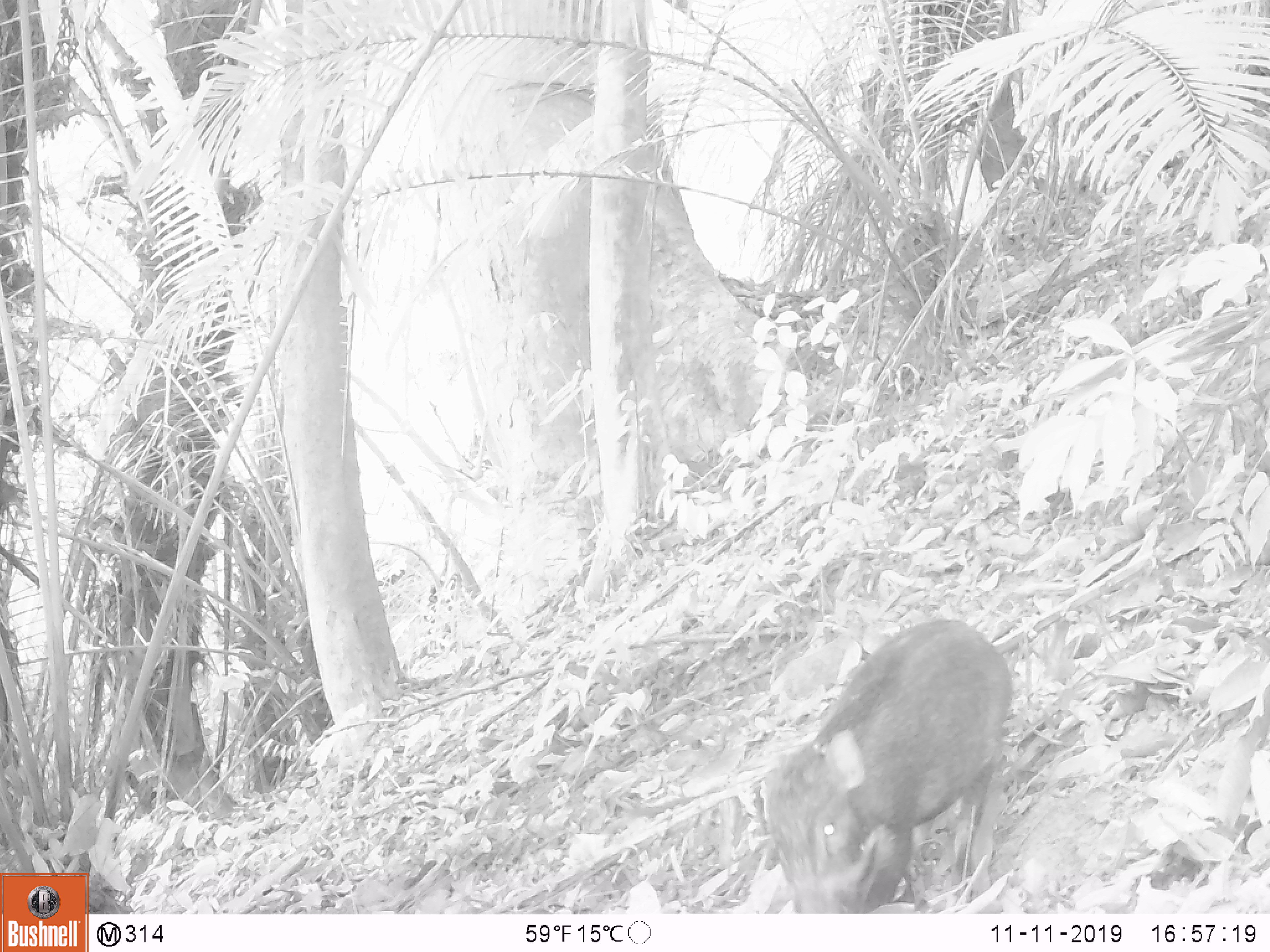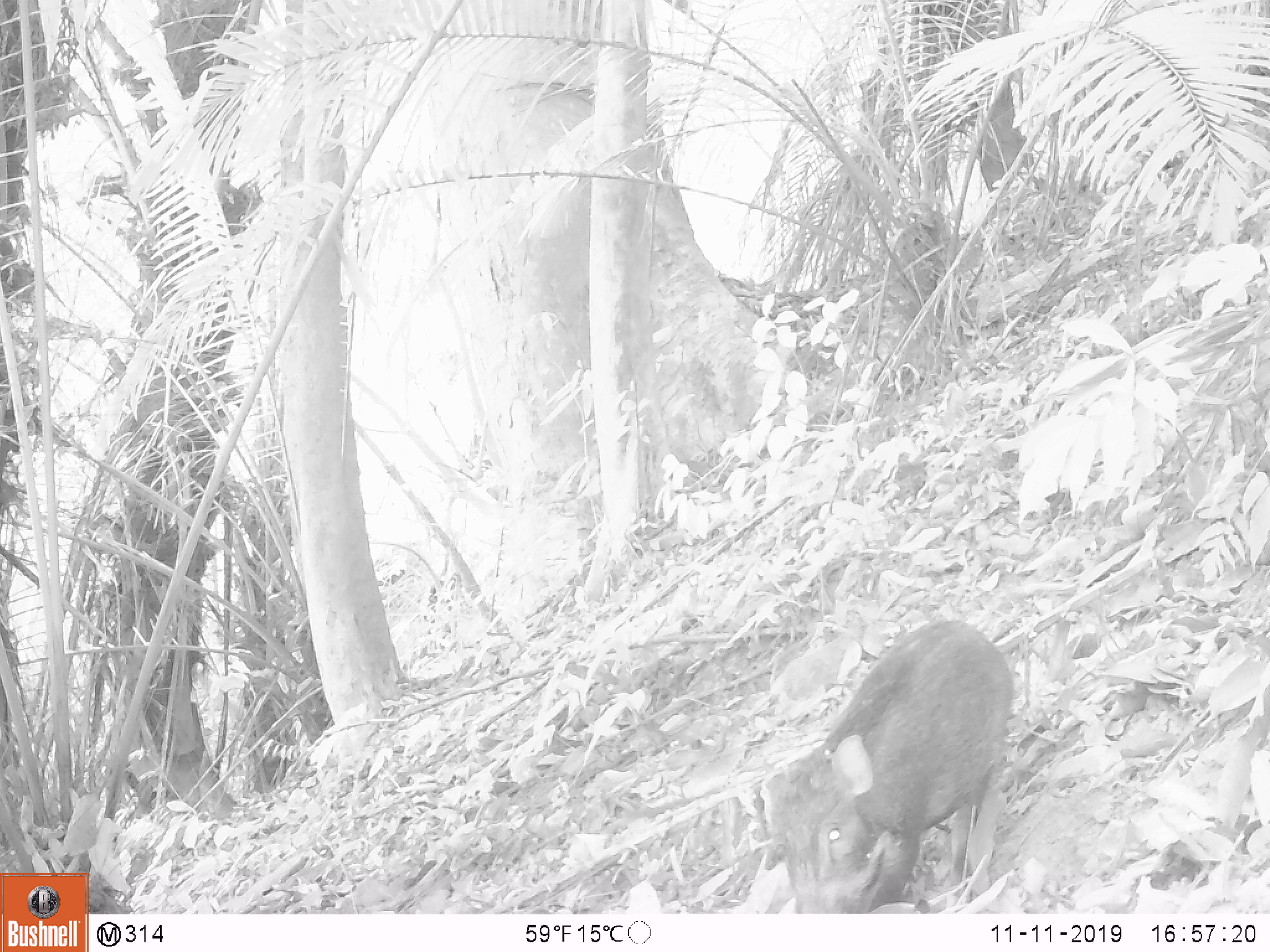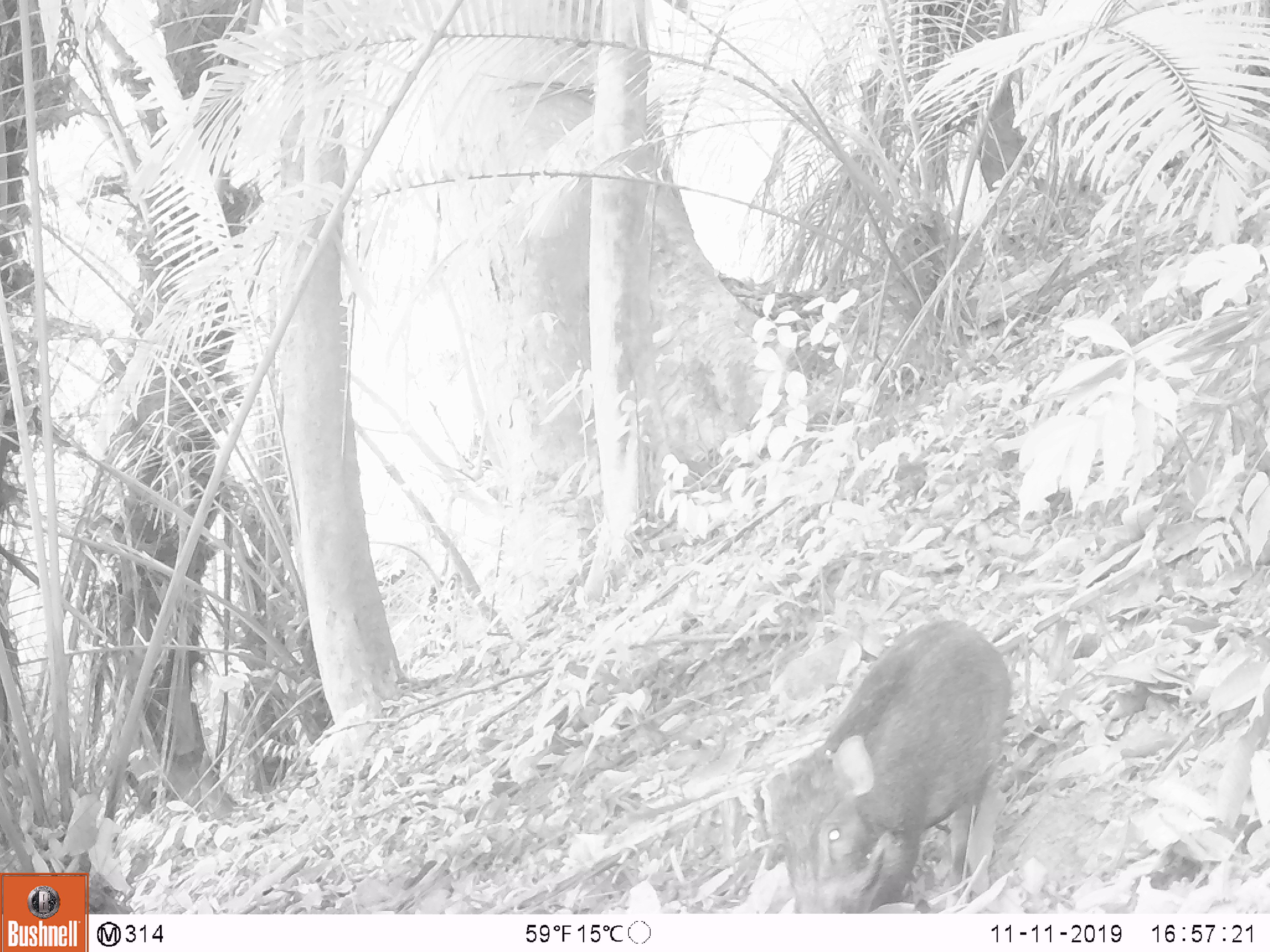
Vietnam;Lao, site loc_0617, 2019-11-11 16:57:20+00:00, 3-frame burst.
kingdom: Animalia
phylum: Chordata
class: Mammalia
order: Artiodactyla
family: Suidae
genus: Sus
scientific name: Sus scrofa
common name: eurasian wild pig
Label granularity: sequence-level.